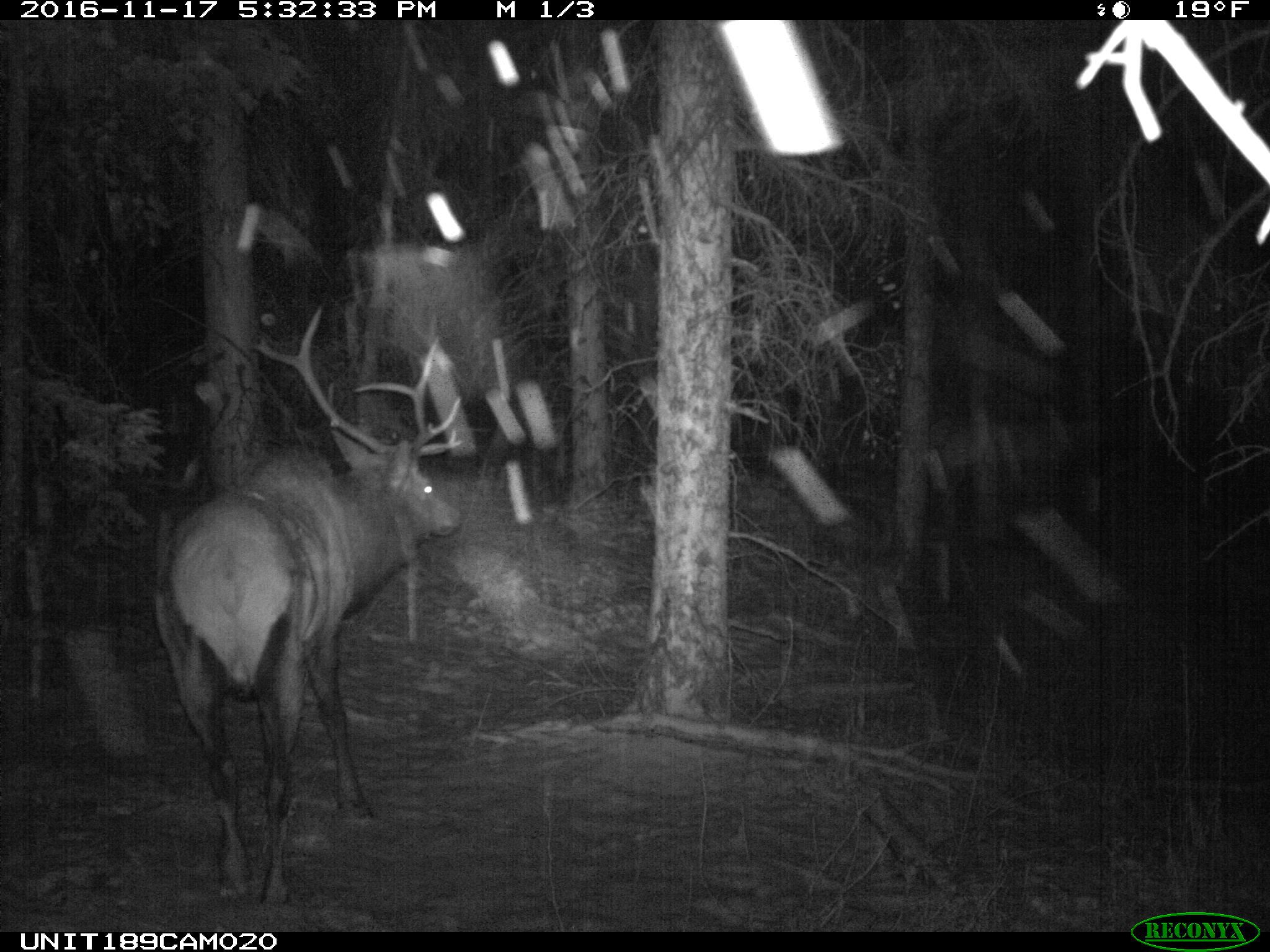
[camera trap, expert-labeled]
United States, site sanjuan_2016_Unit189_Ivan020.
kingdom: Animalia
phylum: Chordata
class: Mammalia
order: Artiodactyla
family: Cervidae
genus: Cervus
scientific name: Cervus elaphus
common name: red deer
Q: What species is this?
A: Cervus elaphus (red deer).